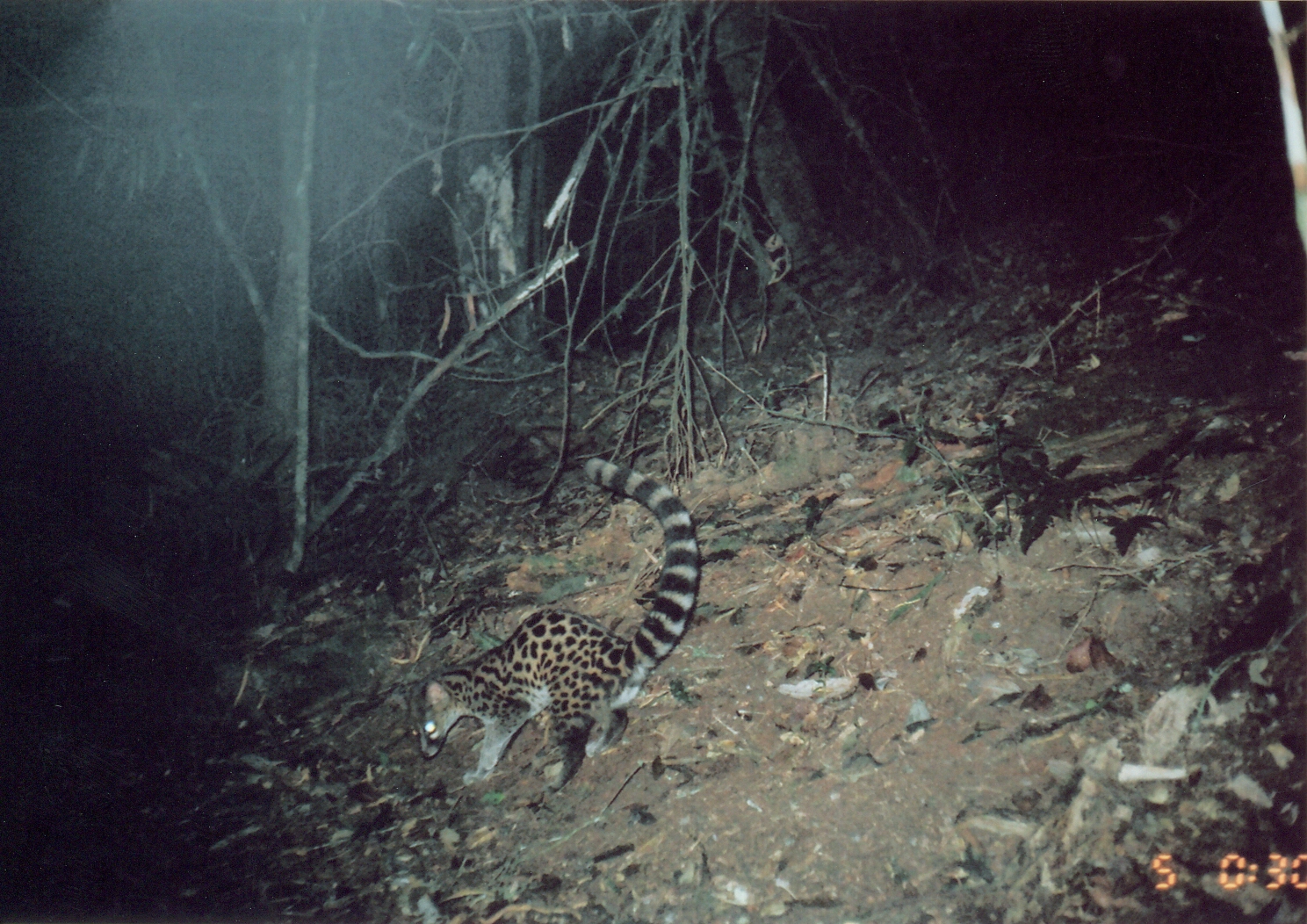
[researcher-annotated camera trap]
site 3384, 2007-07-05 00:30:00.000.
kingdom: Animalia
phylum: Chordata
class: Mammalia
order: Carnivora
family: Viverridae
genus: Genetta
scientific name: Genetta servalina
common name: servaline genet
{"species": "Genetta servalina (servaline genet)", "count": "1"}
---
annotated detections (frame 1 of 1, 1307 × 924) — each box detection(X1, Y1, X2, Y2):
genetta servalina: detection(398, 454, 701, 791)